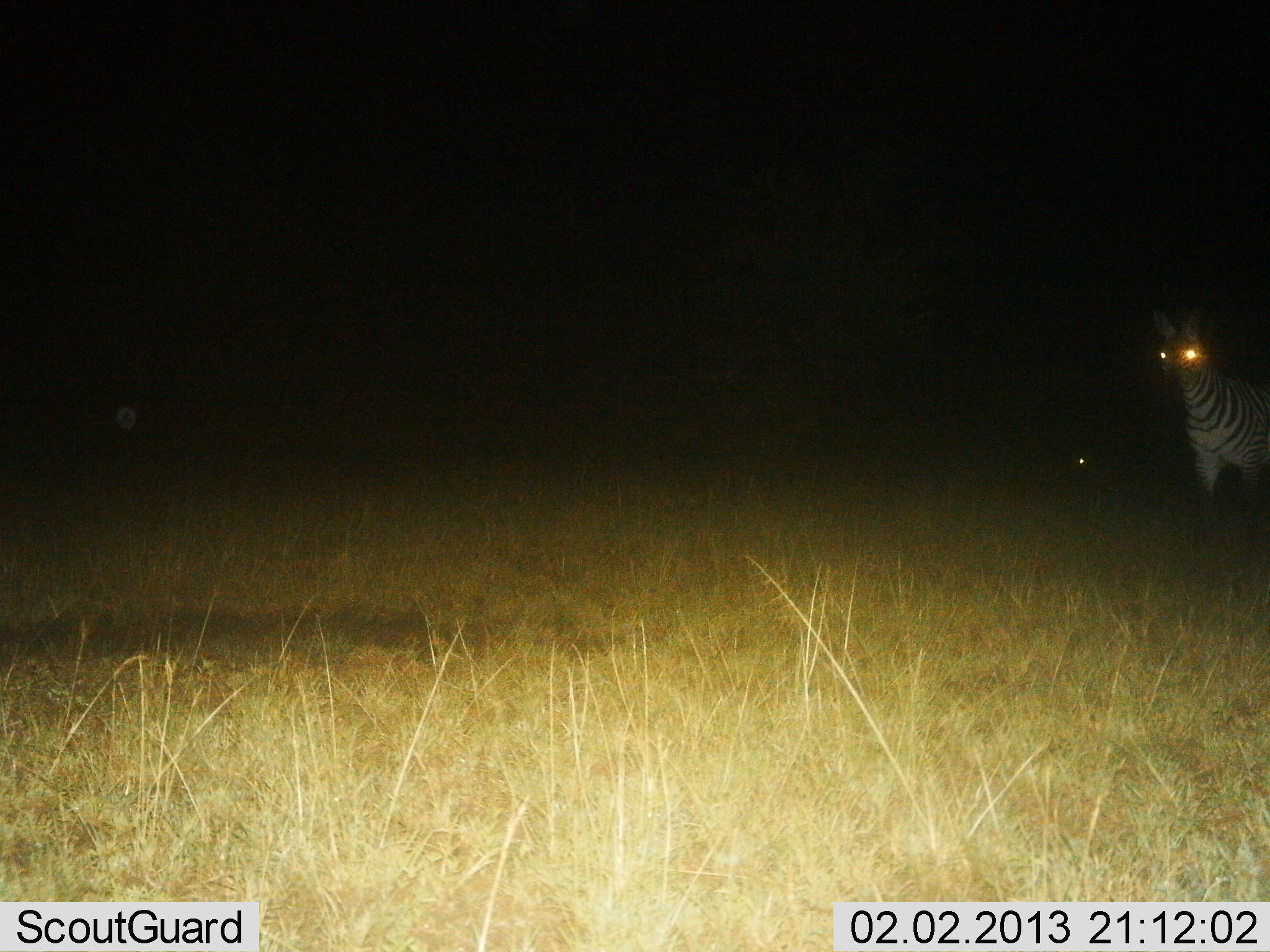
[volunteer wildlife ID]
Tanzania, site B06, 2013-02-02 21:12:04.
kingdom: Animalia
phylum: Chordata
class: Mammalia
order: Perissodactyla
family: Equidae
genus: Equus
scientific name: Equus quagga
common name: plains zebra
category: zebra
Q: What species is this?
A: Zebra (plains zebra) (Equus quagga).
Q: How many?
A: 1.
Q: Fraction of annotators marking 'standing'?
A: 92%.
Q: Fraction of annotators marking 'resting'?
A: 2%.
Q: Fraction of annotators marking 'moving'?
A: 6%.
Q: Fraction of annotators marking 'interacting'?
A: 0%.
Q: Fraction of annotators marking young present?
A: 0%.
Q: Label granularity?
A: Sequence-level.